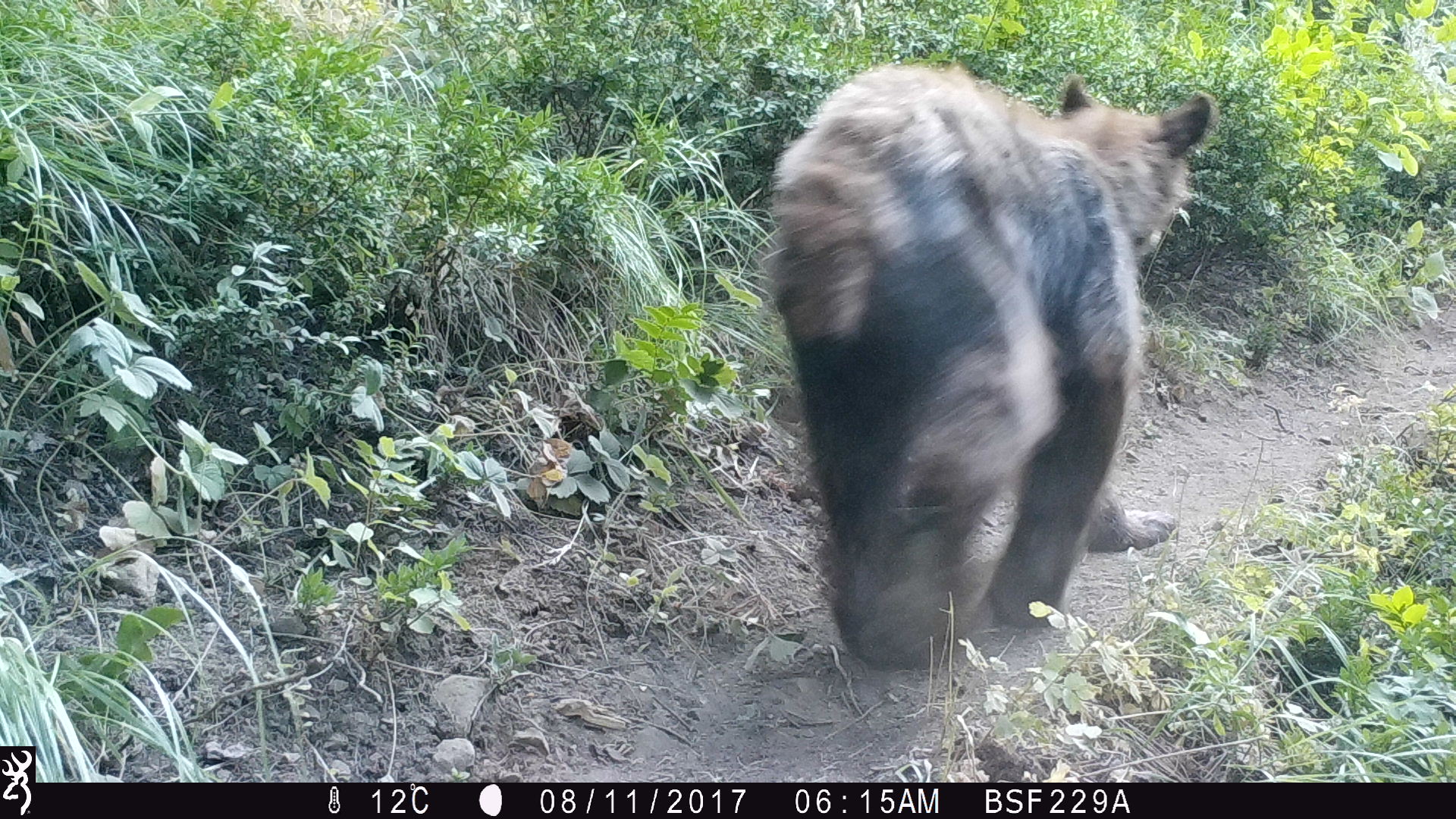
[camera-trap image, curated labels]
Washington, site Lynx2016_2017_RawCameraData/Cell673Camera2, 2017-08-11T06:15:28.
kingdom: Animalia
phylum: Chordata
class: Mammalia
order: Carnivora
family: Ursidae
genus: Ursus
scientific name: Ursus americanus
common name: american black bear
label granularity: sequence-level